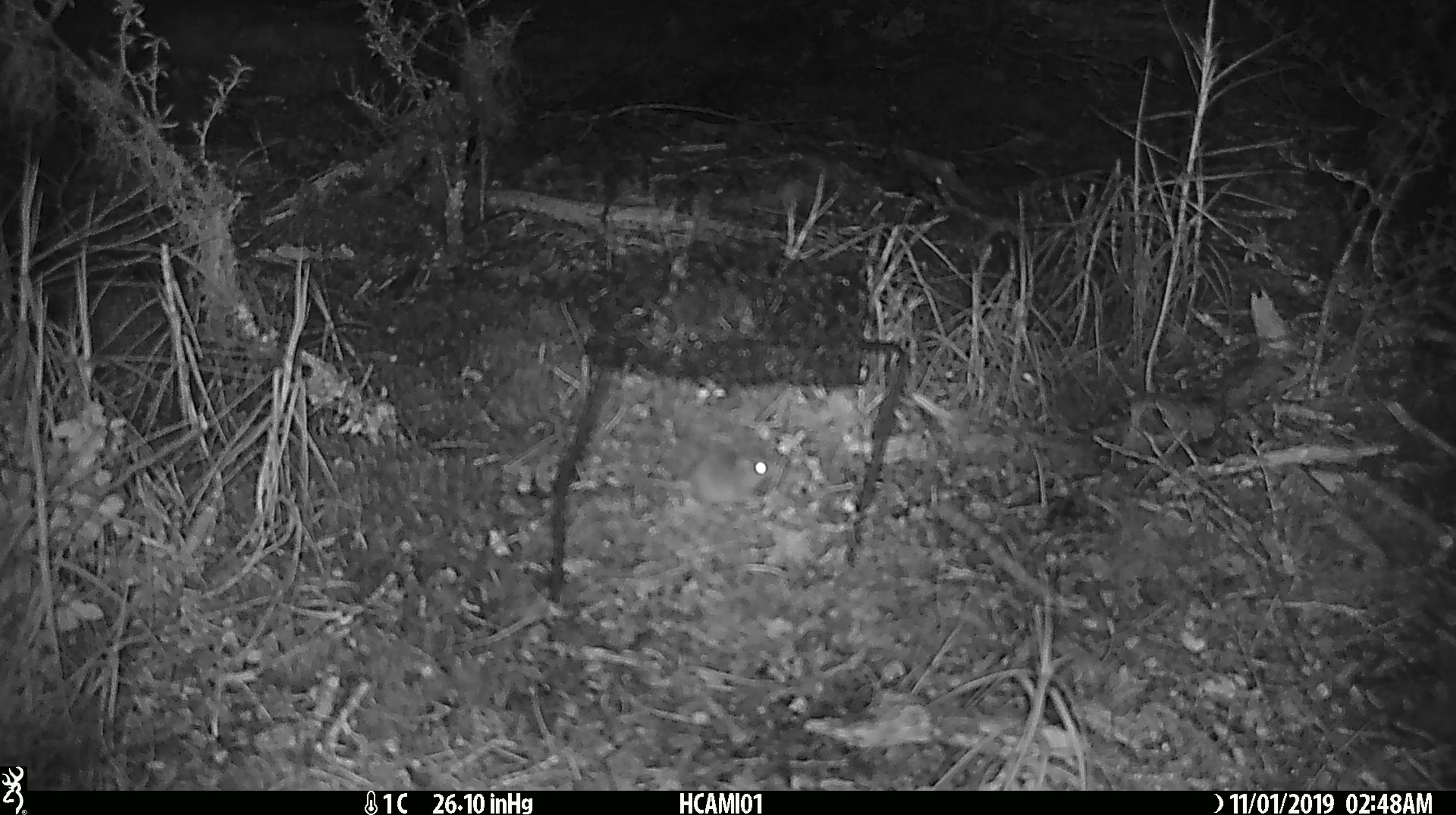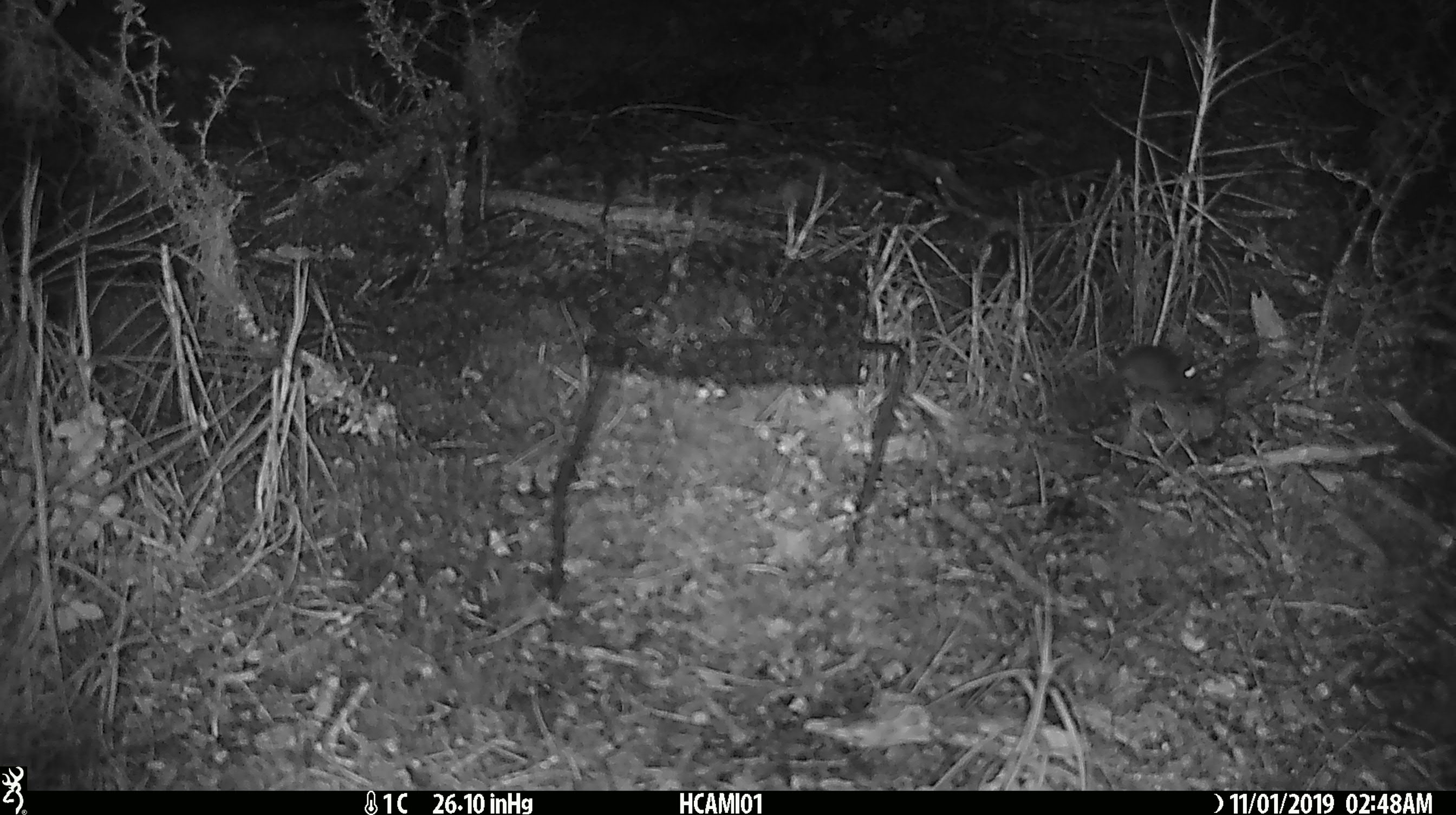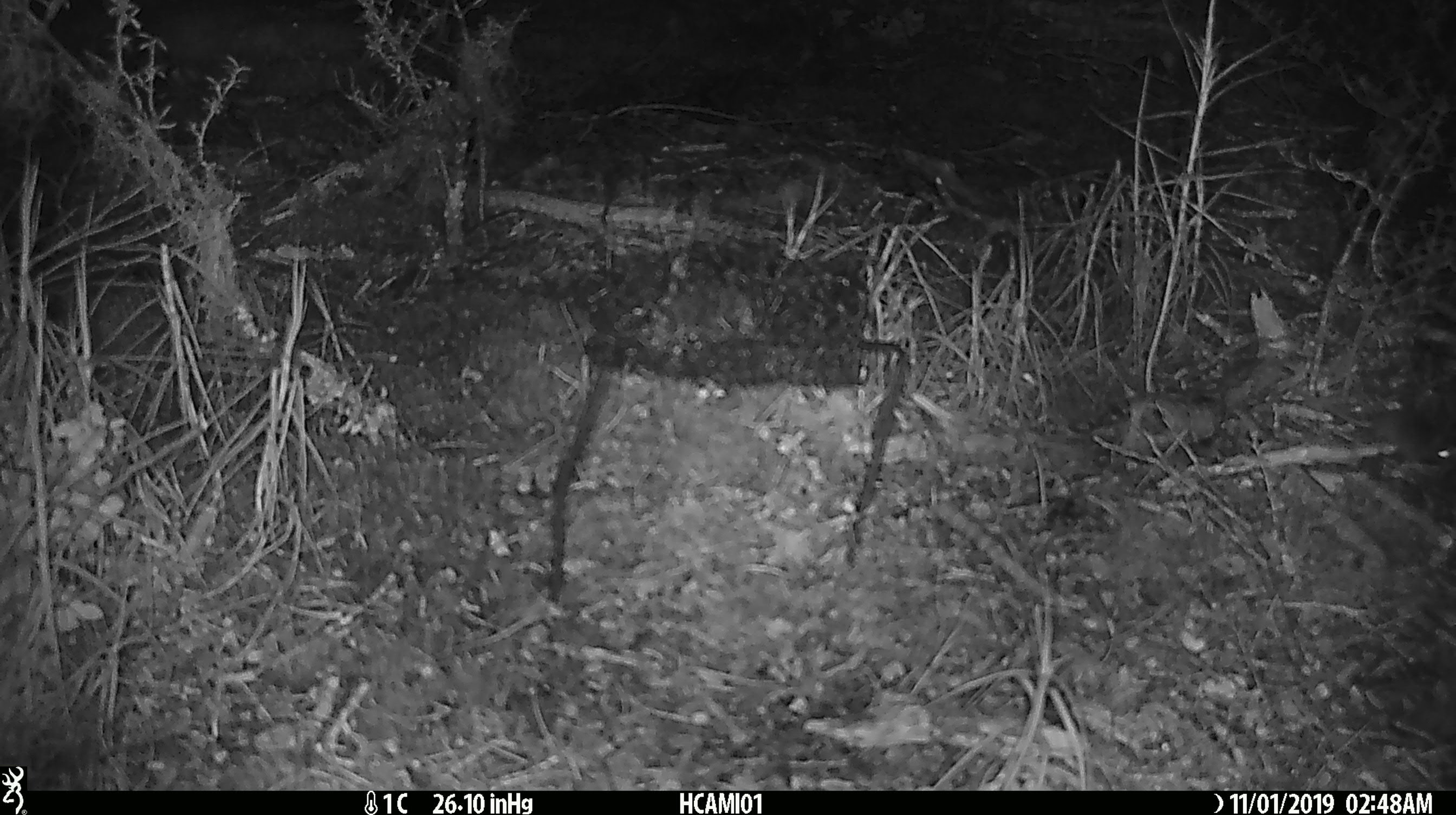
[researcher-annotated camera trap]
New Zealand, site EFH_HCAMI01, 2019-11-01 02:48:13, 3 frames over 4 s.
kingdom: Animalia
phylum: Chordata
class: Mammalia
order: Rodentia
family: Muridae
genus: Mus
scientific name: Mus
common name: mouse